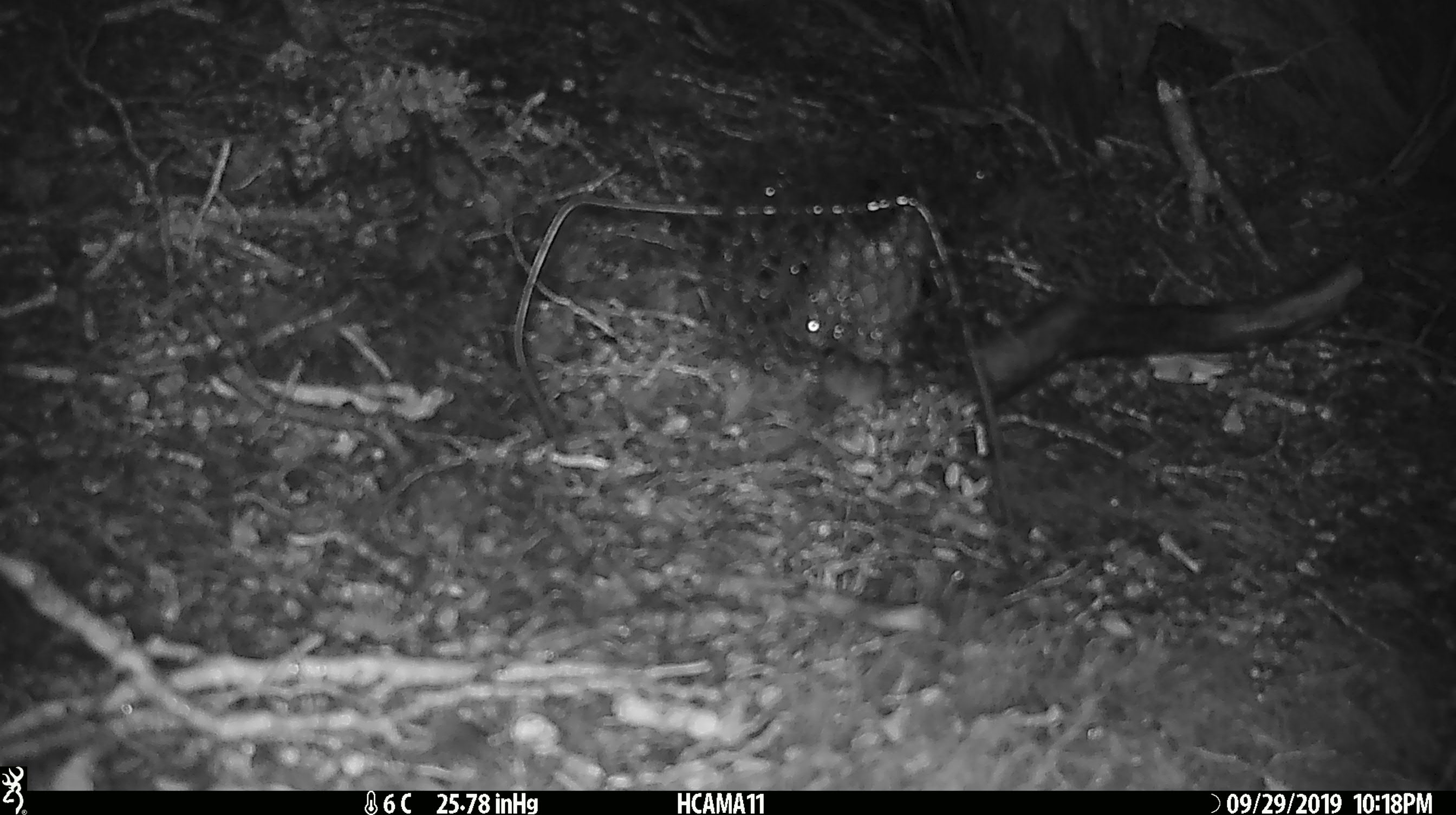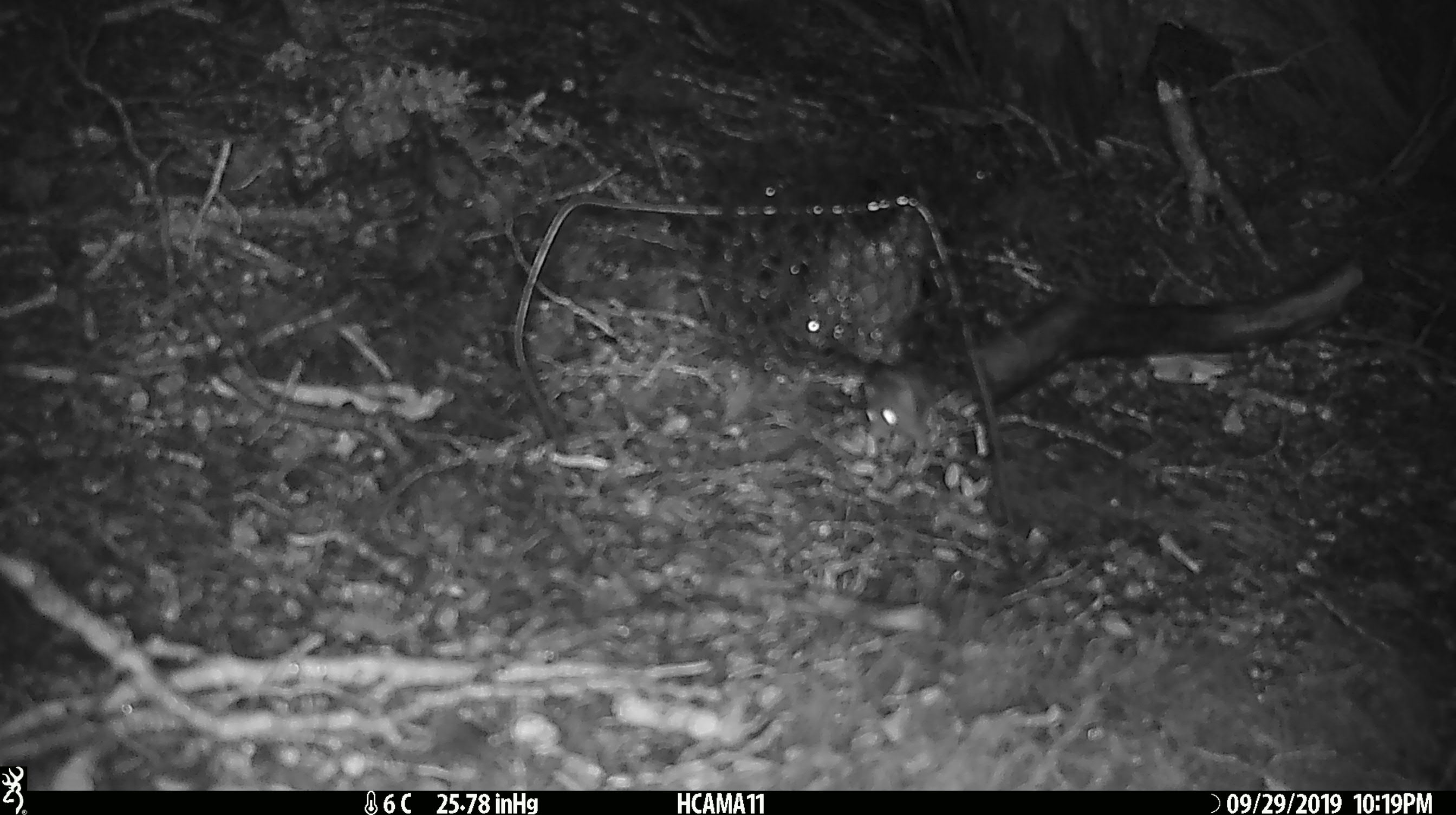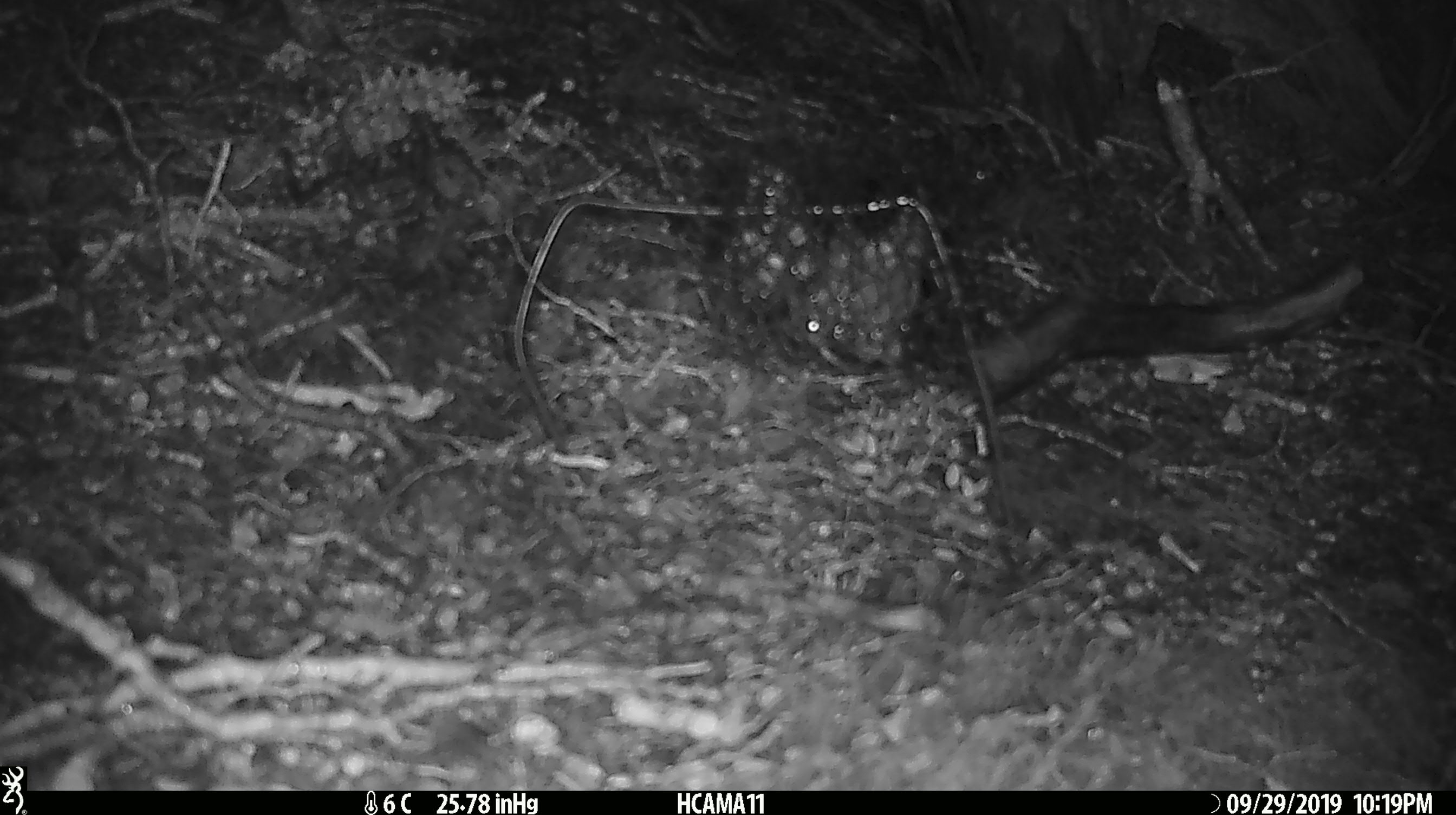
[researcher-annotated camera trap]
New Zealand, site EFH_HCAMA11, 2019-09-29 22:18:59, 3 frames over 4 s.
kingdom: Animalia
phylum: Chordata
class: Mammalia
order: Rodentia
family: Muridae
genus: Mus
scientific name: Mus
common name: mouse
Mouse (Mus).